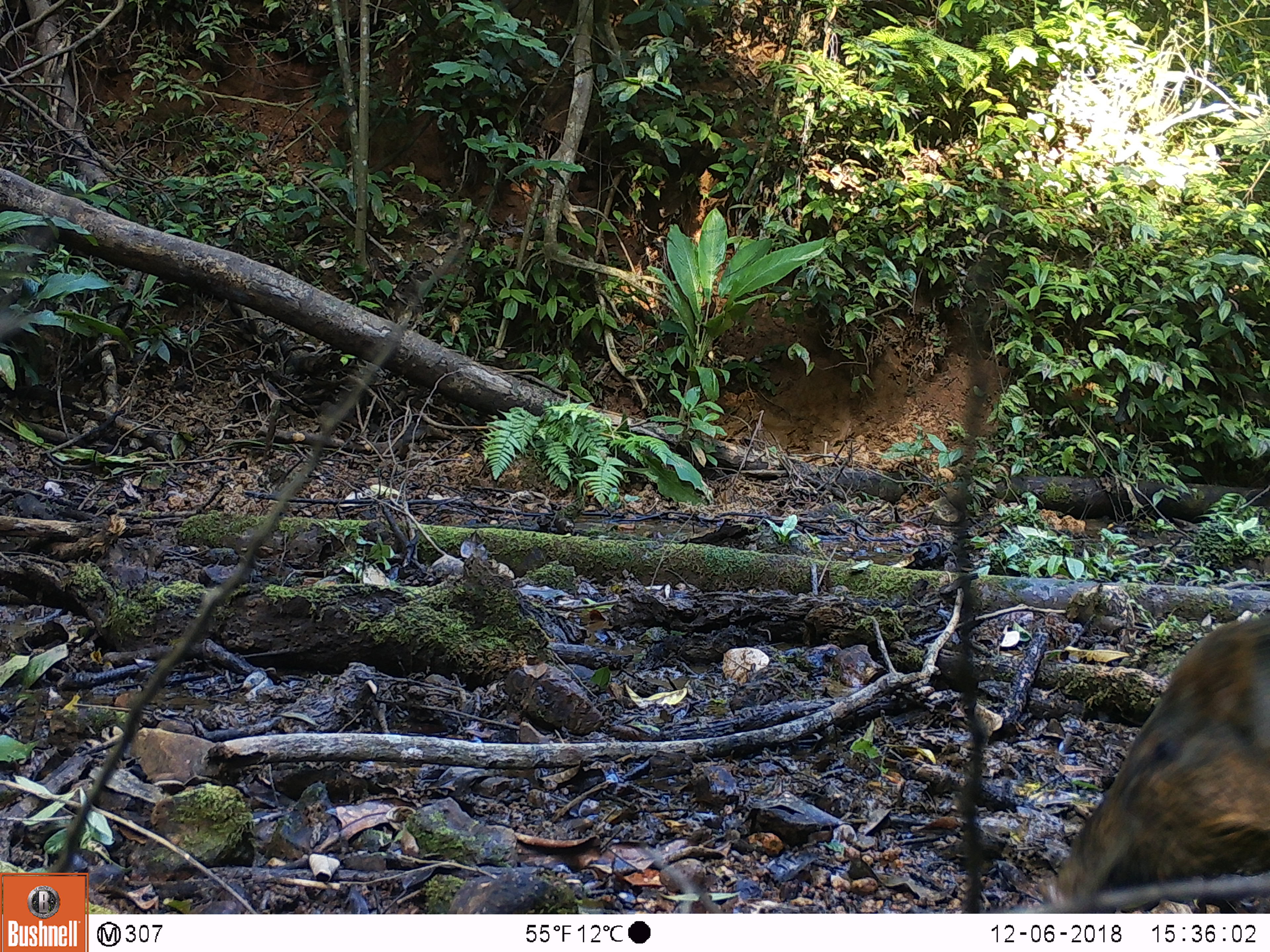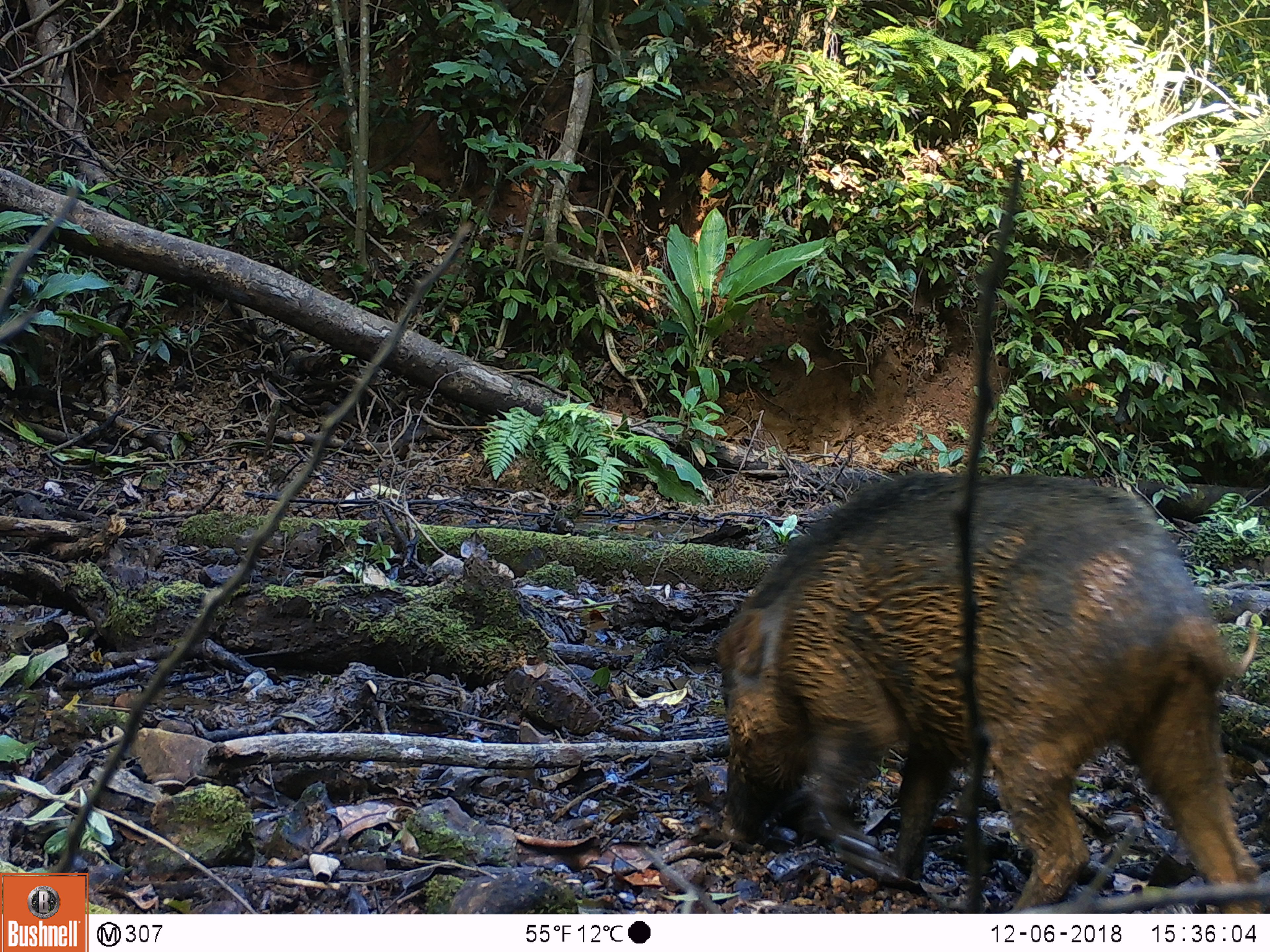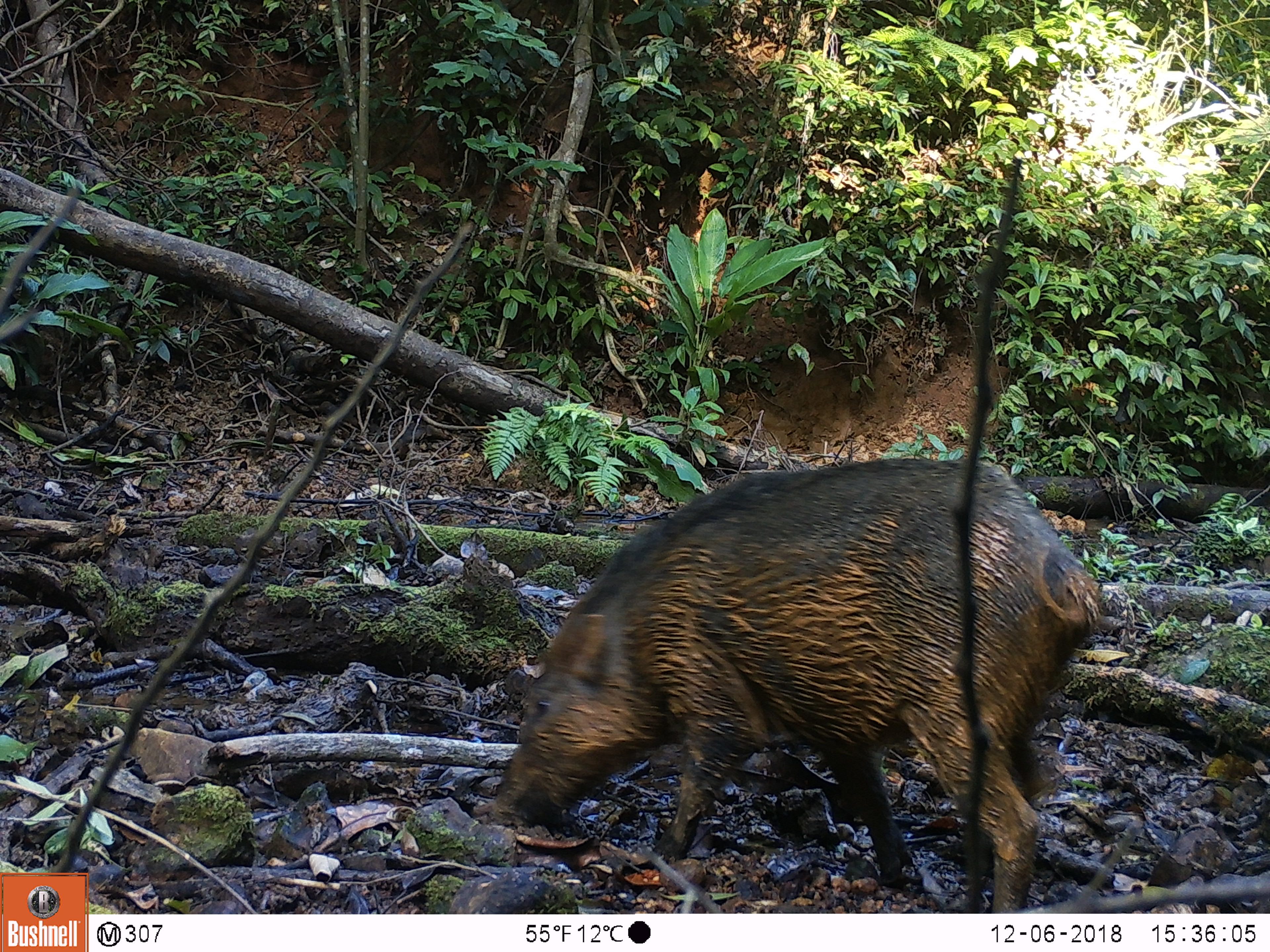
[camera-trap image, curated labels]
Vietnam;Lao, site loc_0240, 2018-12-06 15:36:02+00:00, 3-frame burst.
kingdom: Animalia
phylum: Chordata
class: Mammalia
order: Artiodactyla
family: Suidae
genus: Sus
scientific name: Sus scrofa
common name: eurasian wild pig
Eurasian wild pig (Sus scrofa). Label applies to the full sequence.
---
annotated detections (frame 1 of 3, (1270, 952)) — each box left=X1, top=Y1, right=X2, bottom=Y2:
eurasian wild pig: left=1037, top=607, right=1268, bottom=912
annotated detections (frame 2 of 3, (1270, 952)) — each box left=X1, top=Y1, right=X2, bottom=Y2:
eurasian wild pig: left=706, top=469, right=1266, bottom=914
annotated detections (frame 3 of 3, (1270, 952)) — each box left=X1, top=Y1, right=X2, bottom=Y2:
eurasian wild pig: left=470, top=451, right=1105, bottom=913